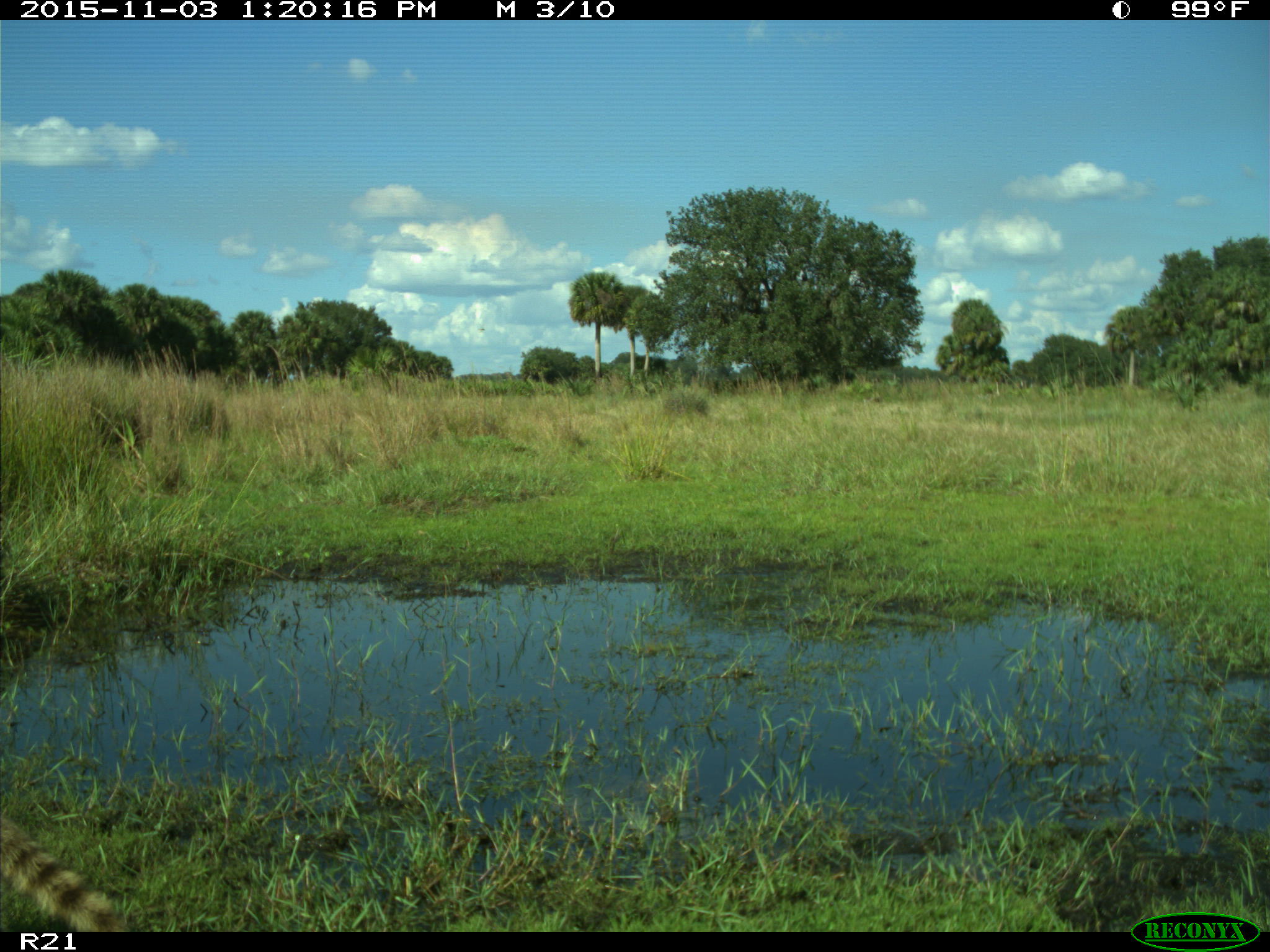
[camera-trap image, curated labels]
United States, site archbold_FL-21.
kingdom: Animalia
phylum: Chordata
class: Mammalia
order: Carnivora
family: Procyonidae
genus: Procyon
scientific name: Procyon lotor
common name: common raccoon